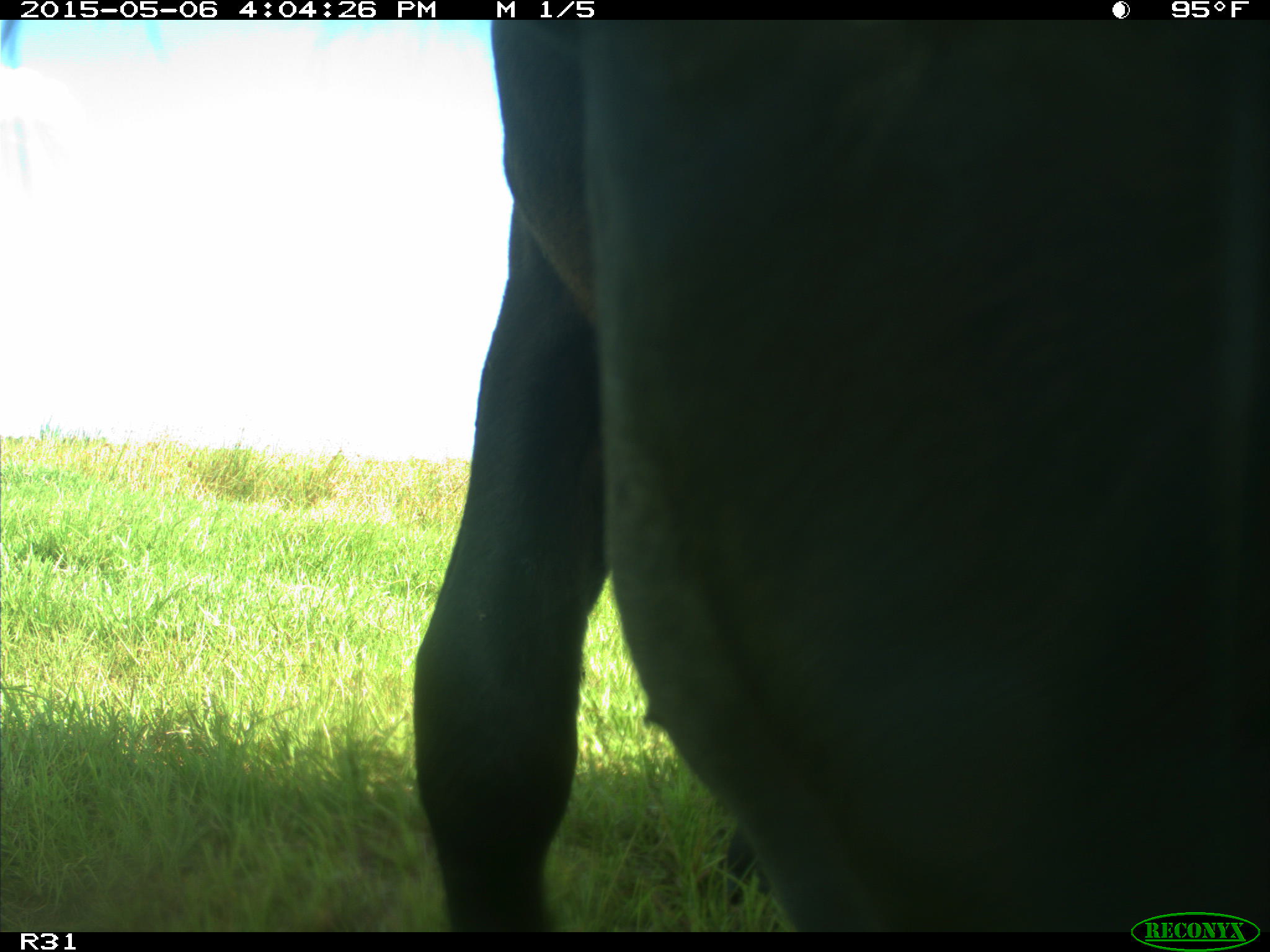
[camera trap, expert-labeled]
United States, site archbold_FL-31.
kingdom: Animalia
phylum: Chordata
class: Mammalia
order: Artiodactyla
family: Bovidae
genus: Bos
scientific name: Bos taurus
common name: domestic cow